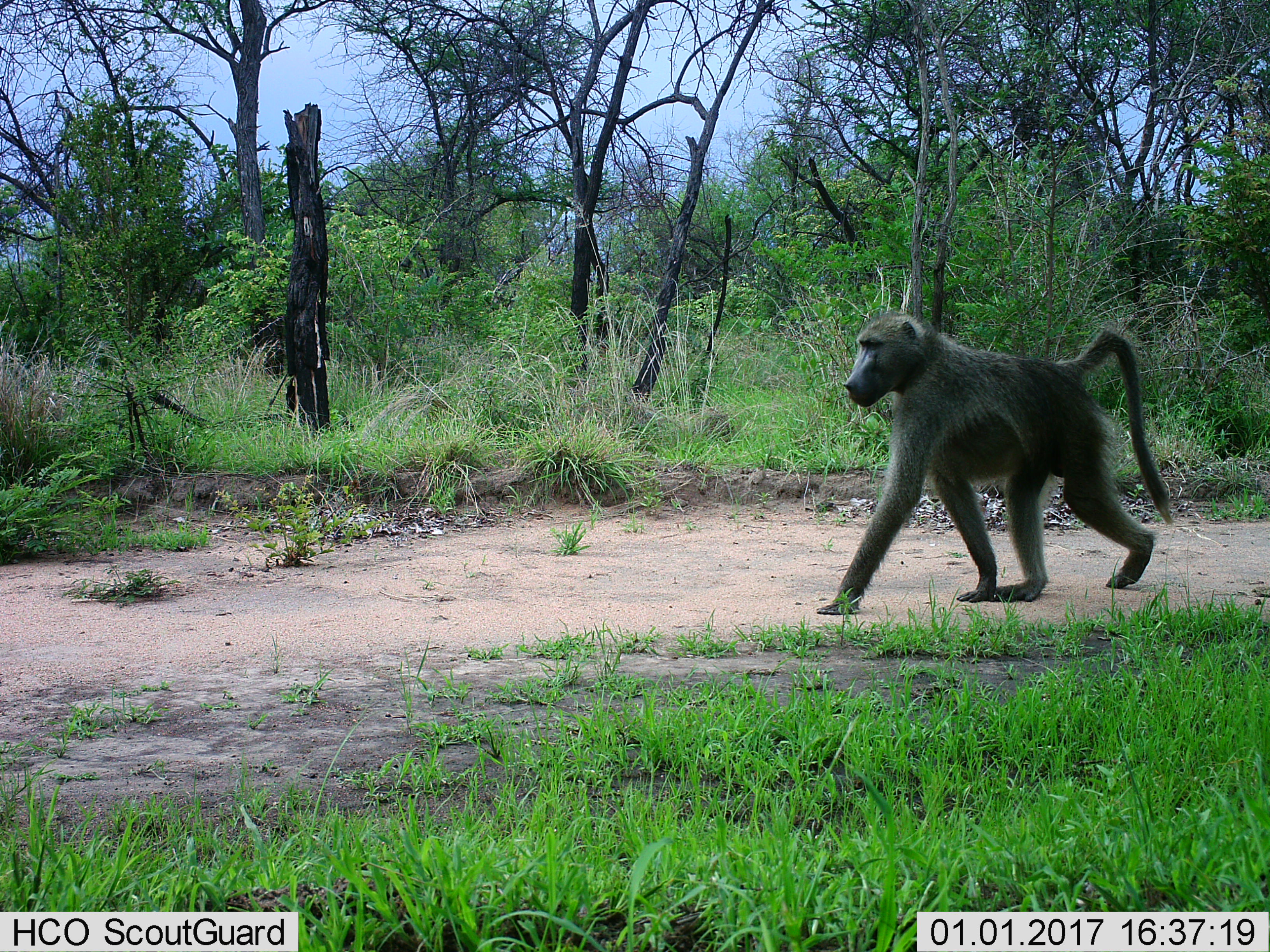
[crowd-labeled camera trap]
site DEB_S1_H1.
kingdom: Animalia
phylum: Chordata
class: Mammalia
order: Primates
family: Cercopithecidae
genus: Papio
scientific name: Papio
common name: baboon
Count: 1.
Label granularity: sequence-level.